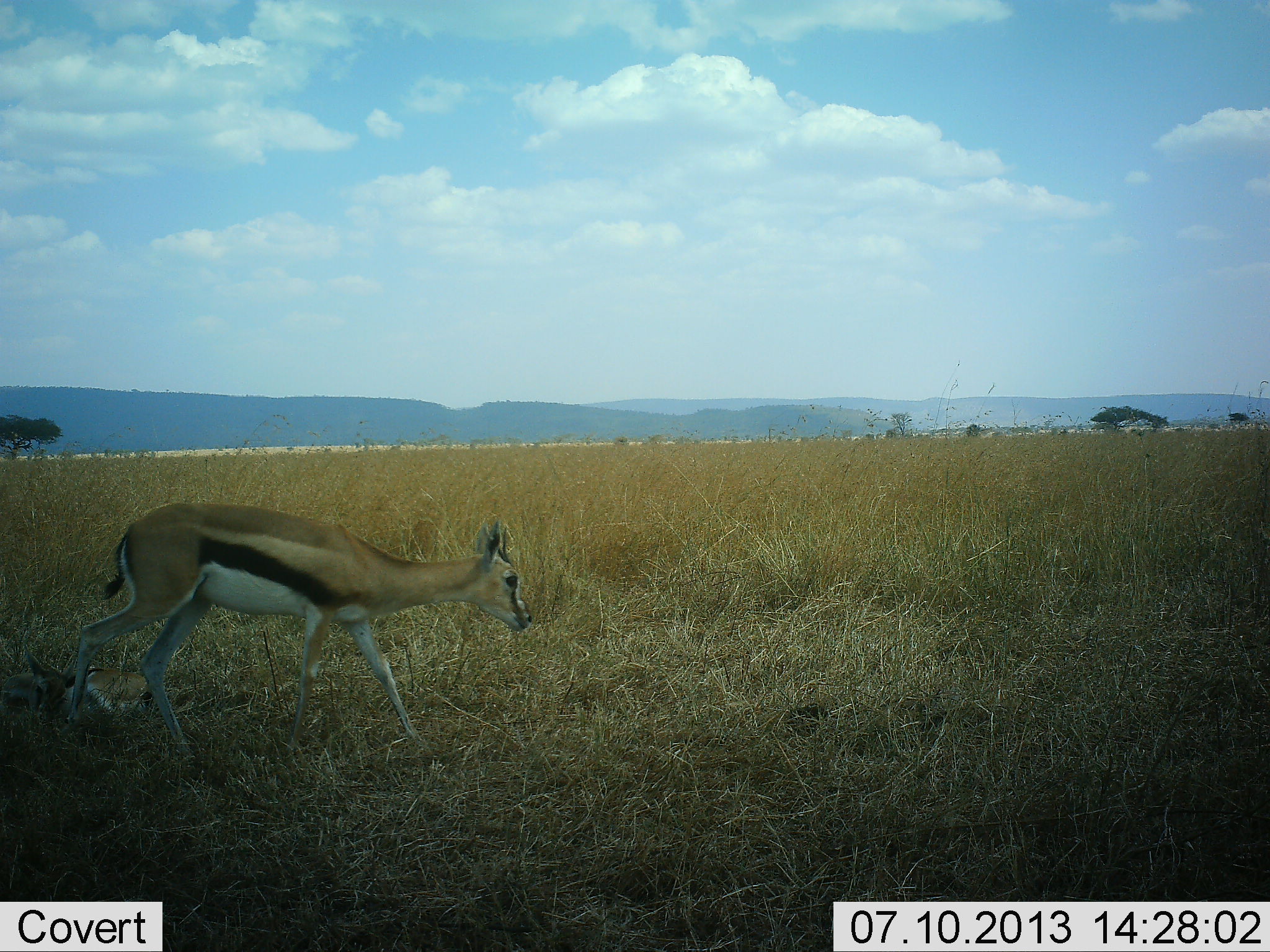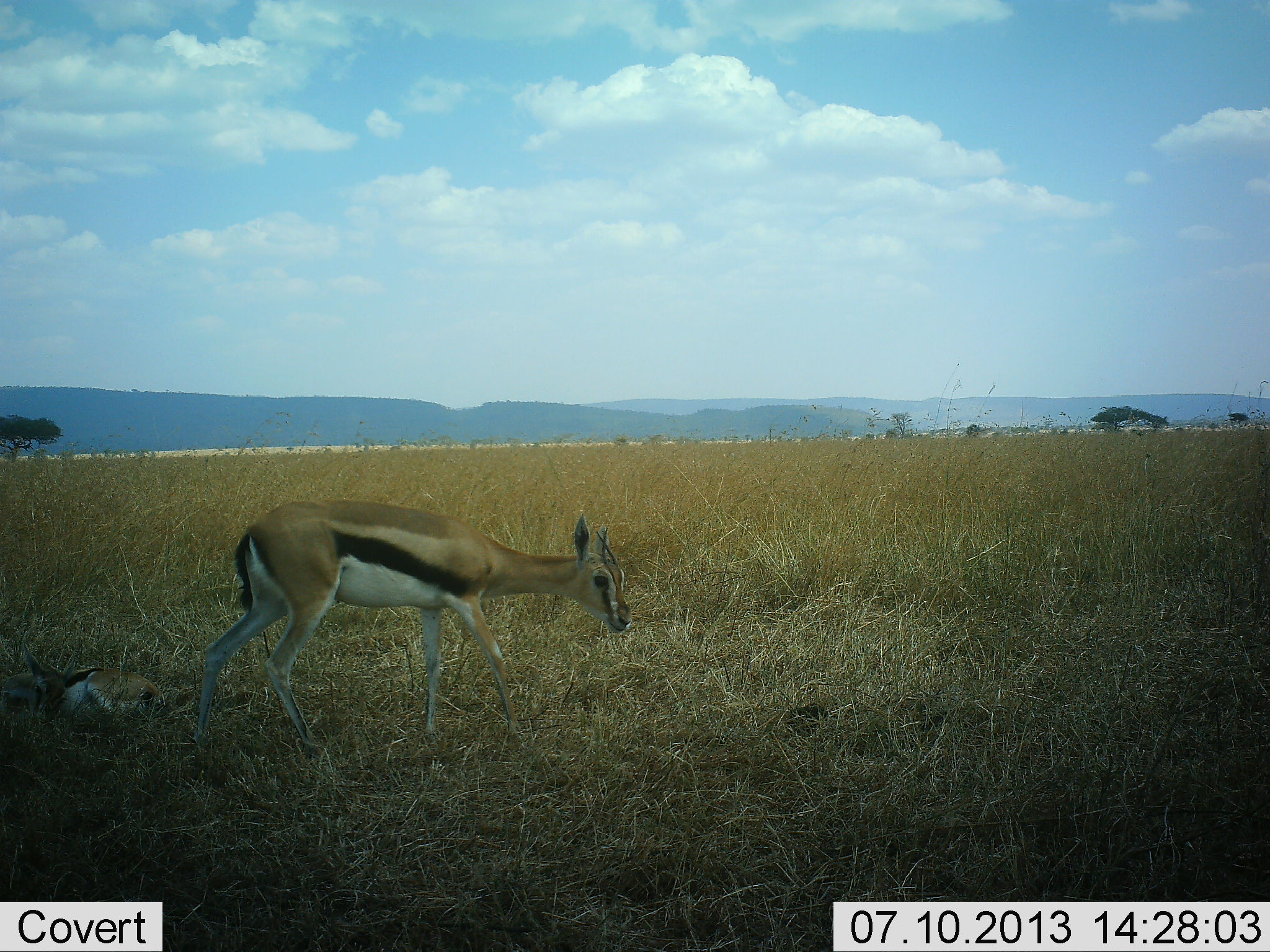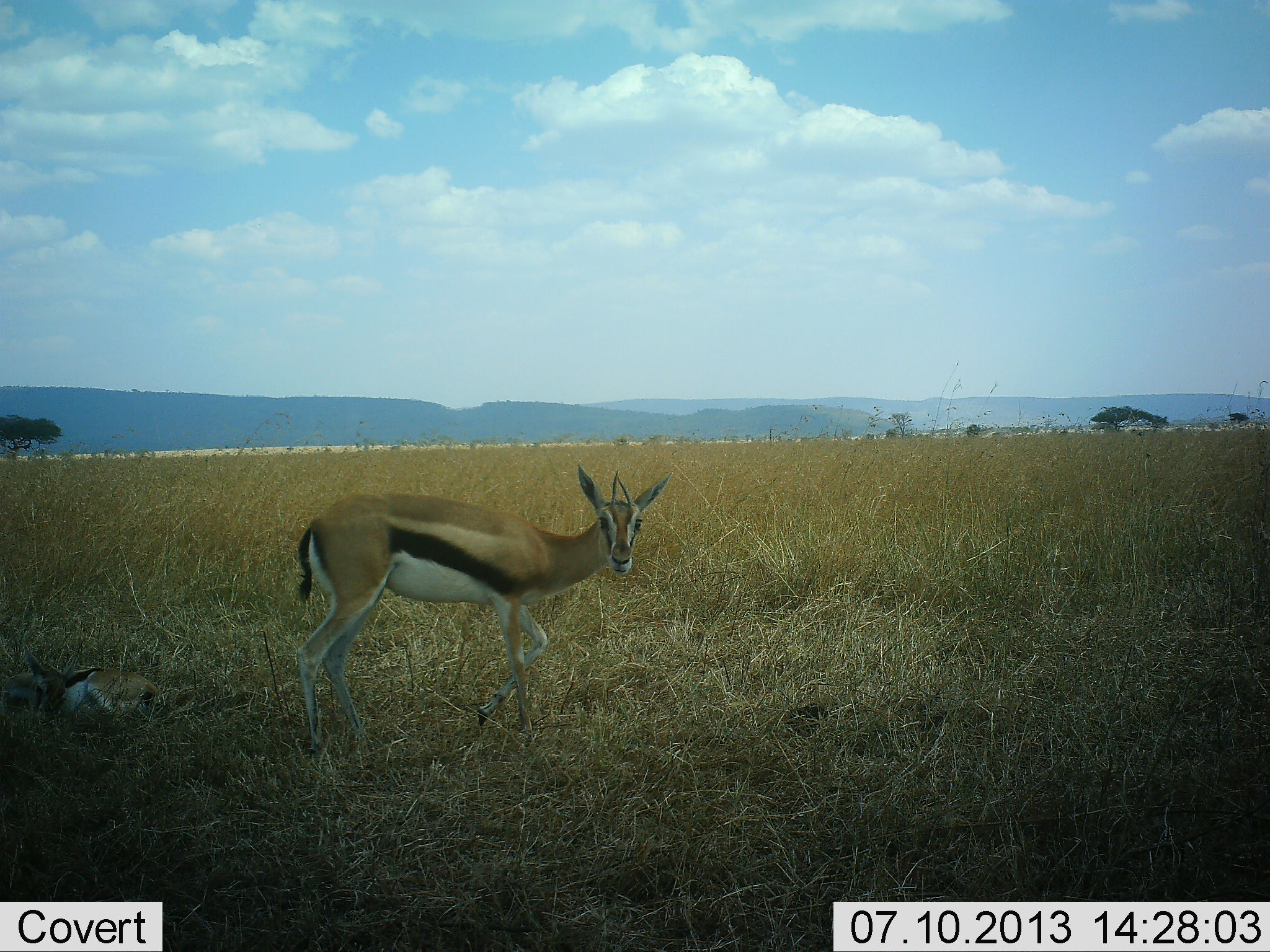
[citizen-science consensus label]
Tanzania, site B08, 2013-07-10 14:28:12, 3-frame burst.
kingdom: Animalia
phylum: Chordata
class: Mammalia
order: Artiodactyla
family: Bovidae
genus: Eudorcas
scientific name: Eudorcas thomsonii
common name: thomson's gazelle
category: gazellethomsons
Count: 2.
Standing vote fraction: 25%.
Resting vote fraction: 79%.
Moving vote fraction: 67%.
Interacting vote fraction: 0%.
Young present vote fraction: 42%.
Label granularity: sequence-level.